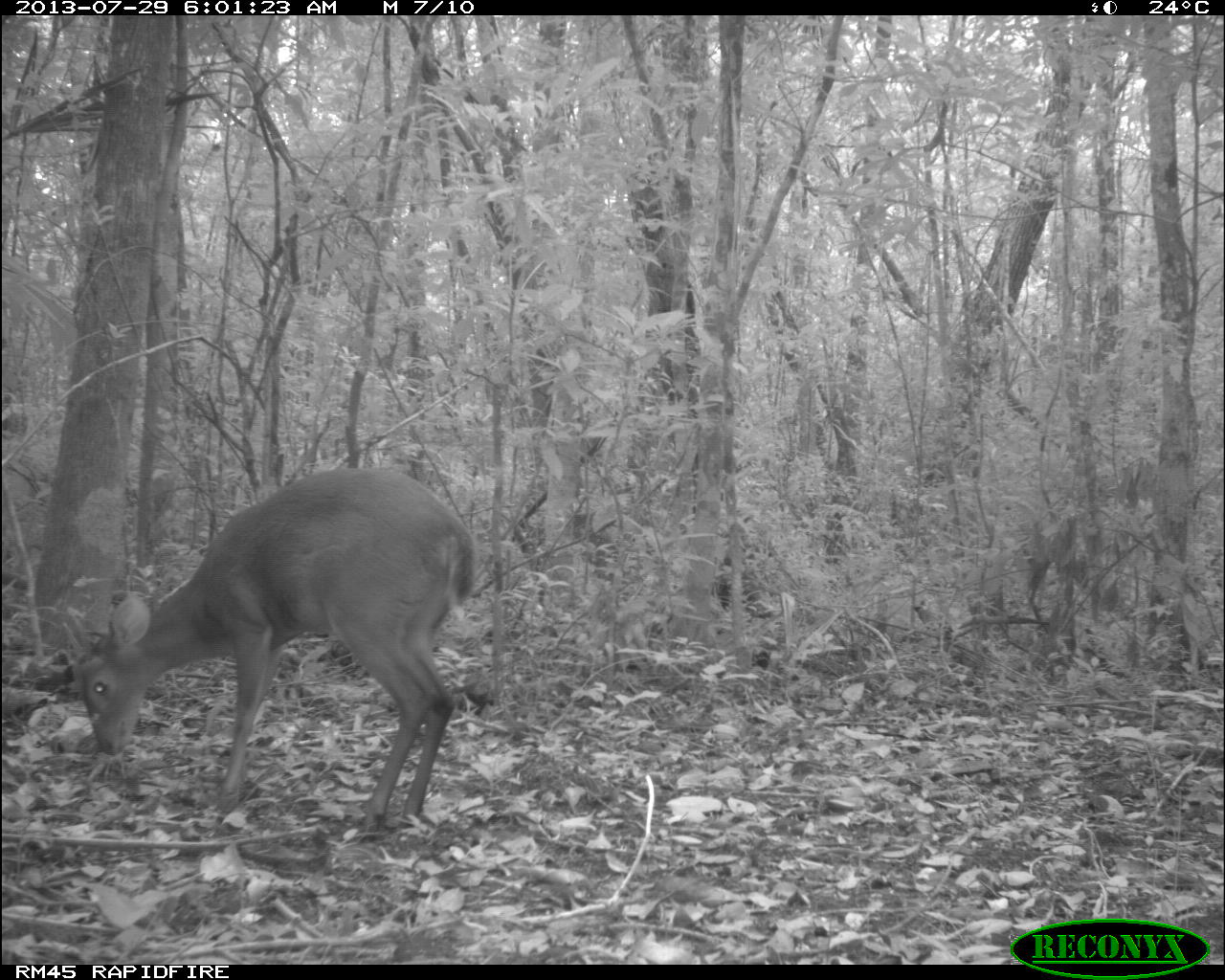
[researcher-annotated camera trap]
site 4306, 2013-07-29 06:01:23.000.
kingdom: Animalia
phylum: Chordata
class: Mammalia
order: Artiodactyla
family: Cervidae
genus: Mazama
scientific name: Mazama temama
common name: central american red brocket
Mazama temama (central american red brocket), count 1, sex male.